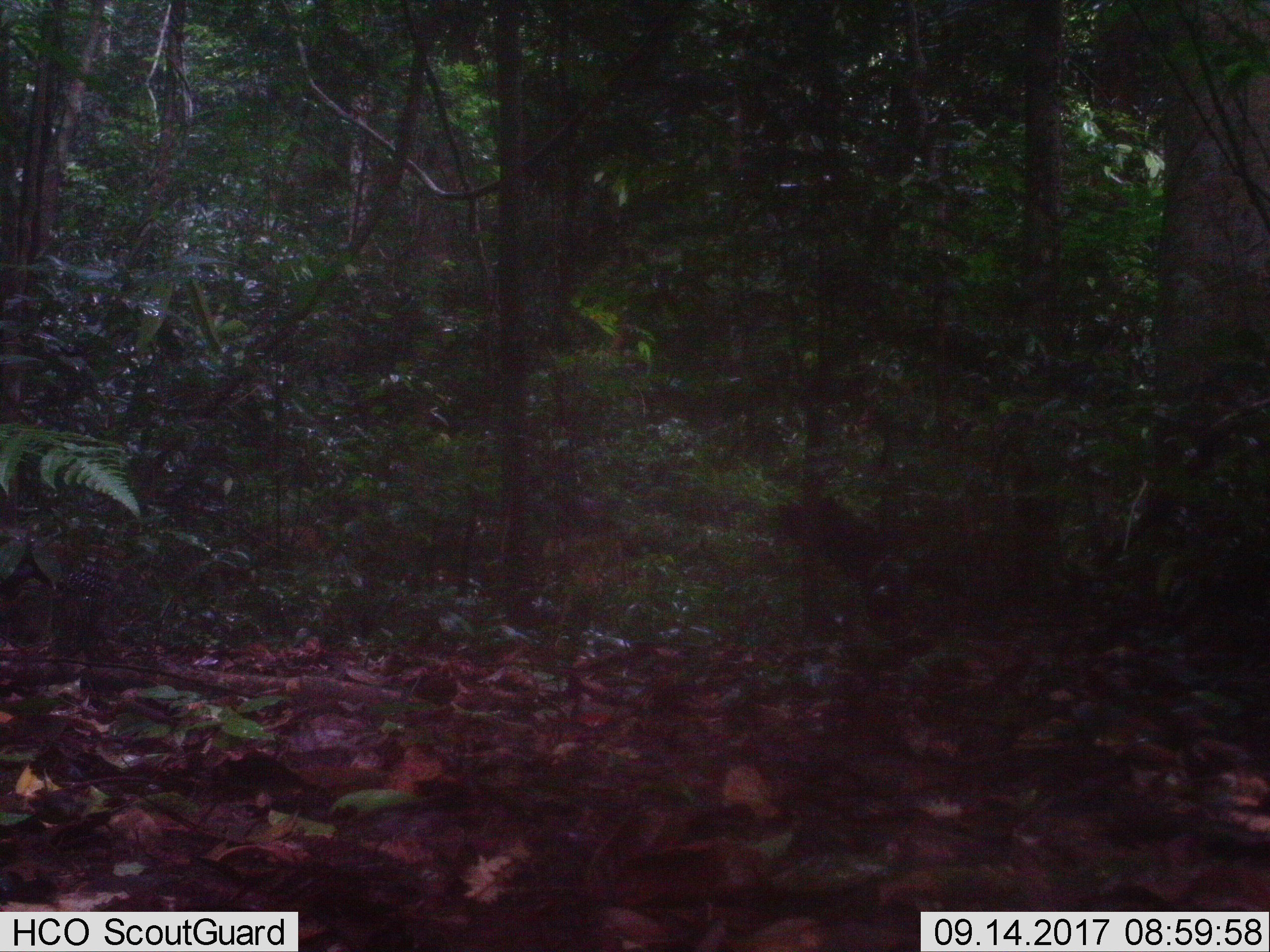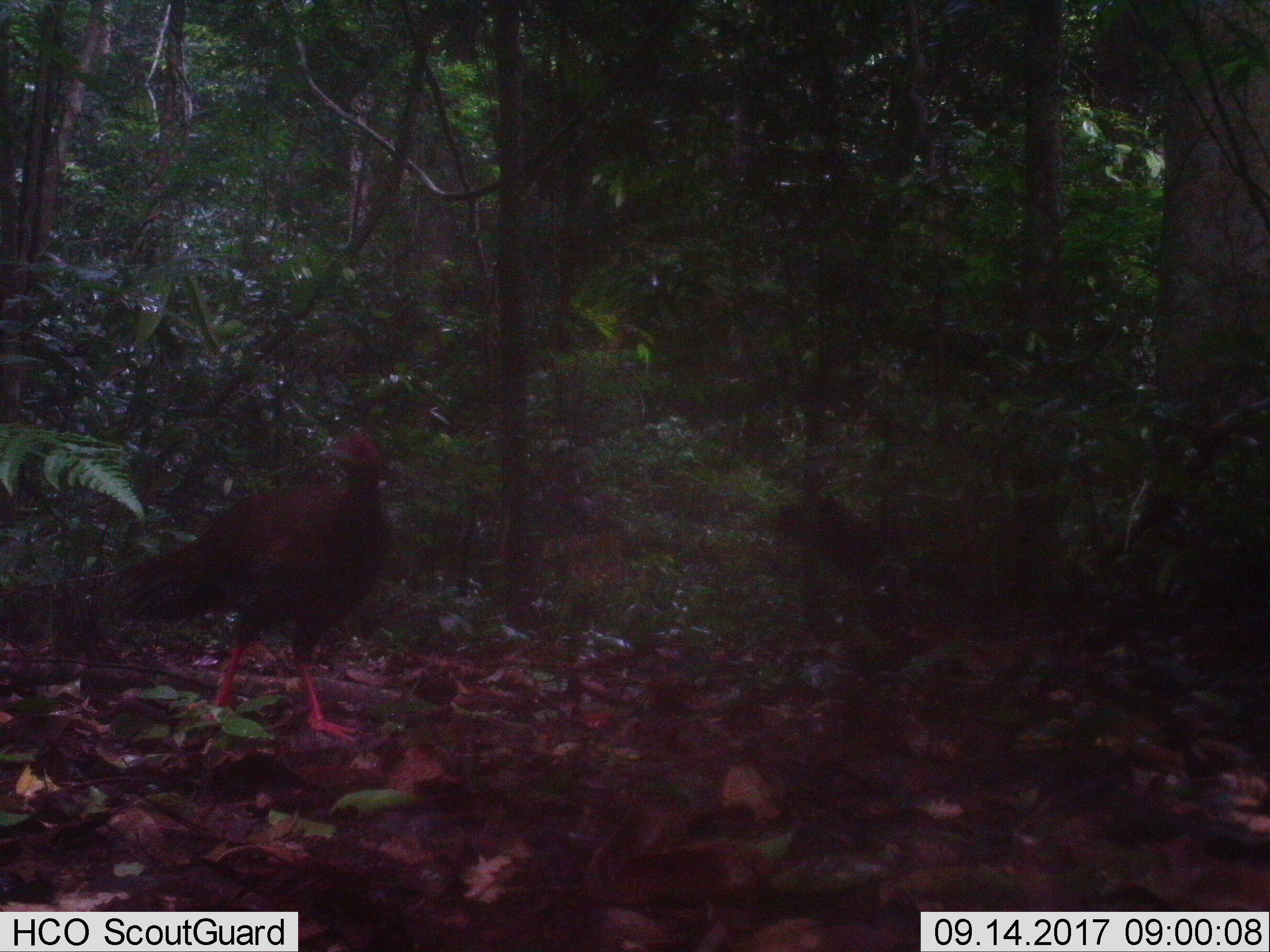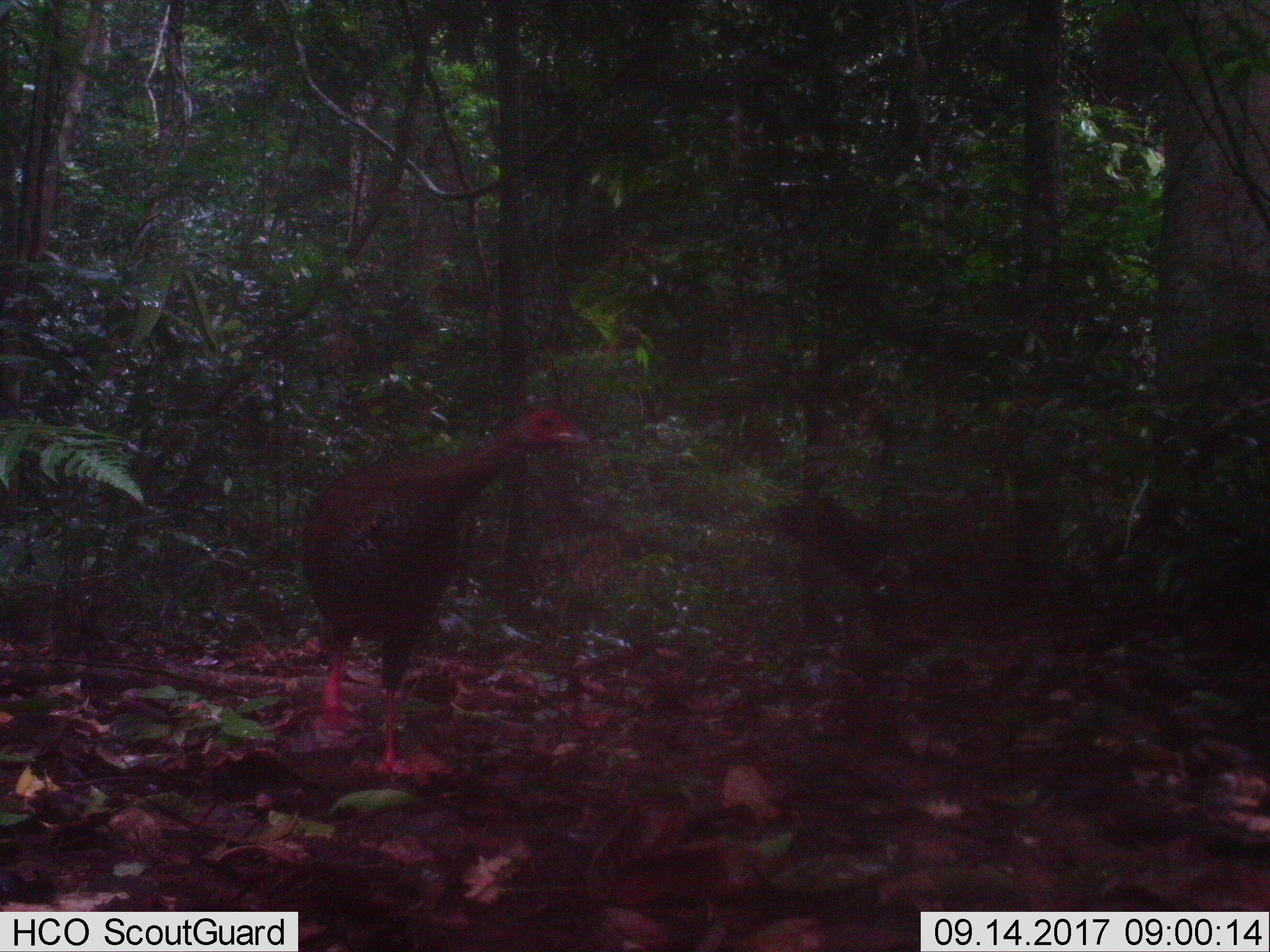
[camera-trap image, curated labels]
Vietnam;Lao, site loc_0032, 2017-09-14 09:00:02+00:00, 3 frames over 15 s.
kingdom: Animalia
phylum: Chordata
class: Aves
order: Galliformes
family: Phasianidae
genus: Lophura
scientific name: Lophura nycthemera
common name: silver pheasant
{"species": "silver pheasant (Lophura nycthemera)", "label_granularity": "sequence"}